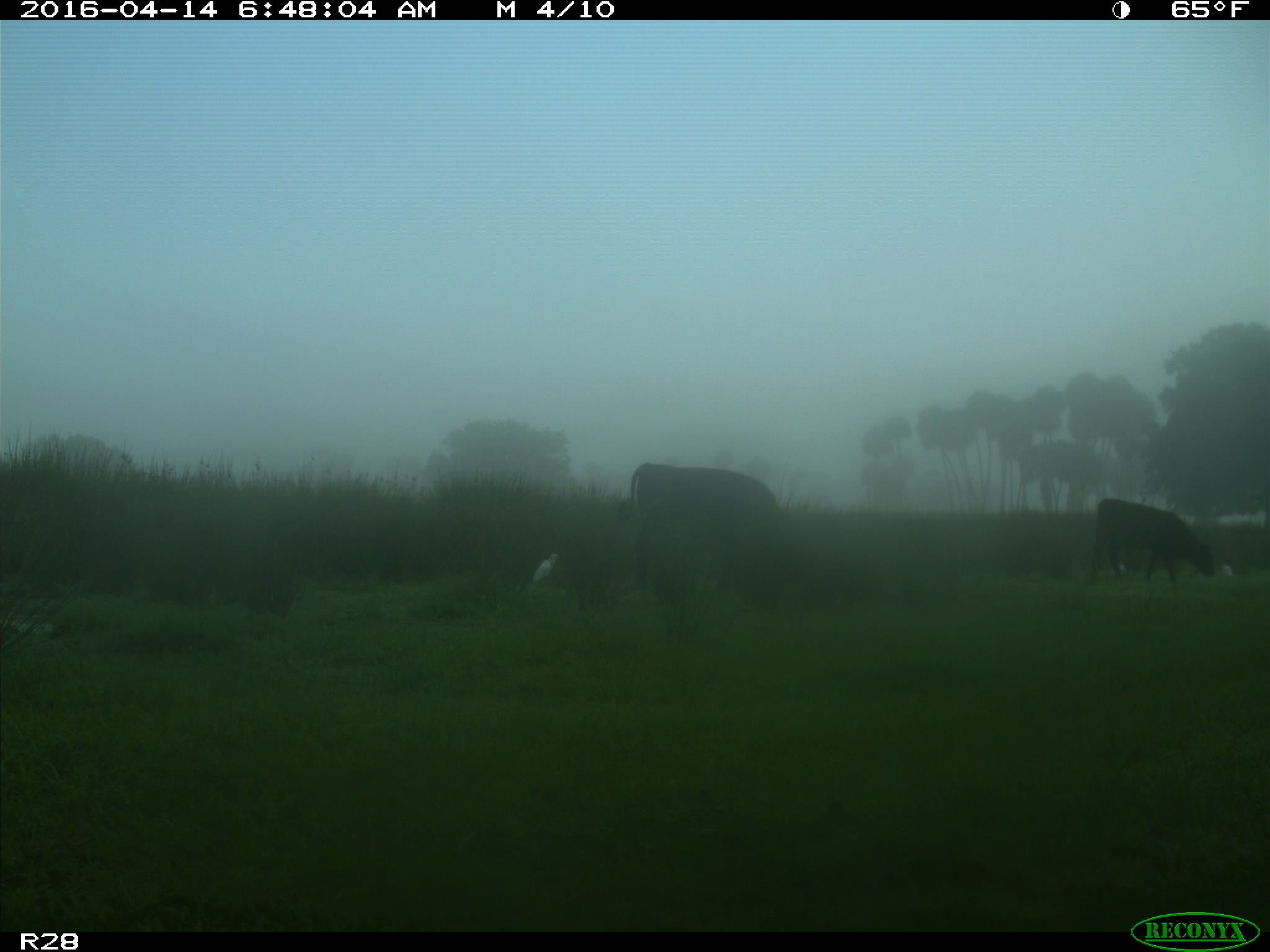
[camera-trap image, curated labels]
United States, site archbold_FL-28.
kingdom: Animalia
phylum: Chordata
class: Mammalia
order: Artiodactyla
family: Bovidae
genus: Bos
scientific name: Bos taurus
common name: domestic cow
Bos taurus (domestic cow).